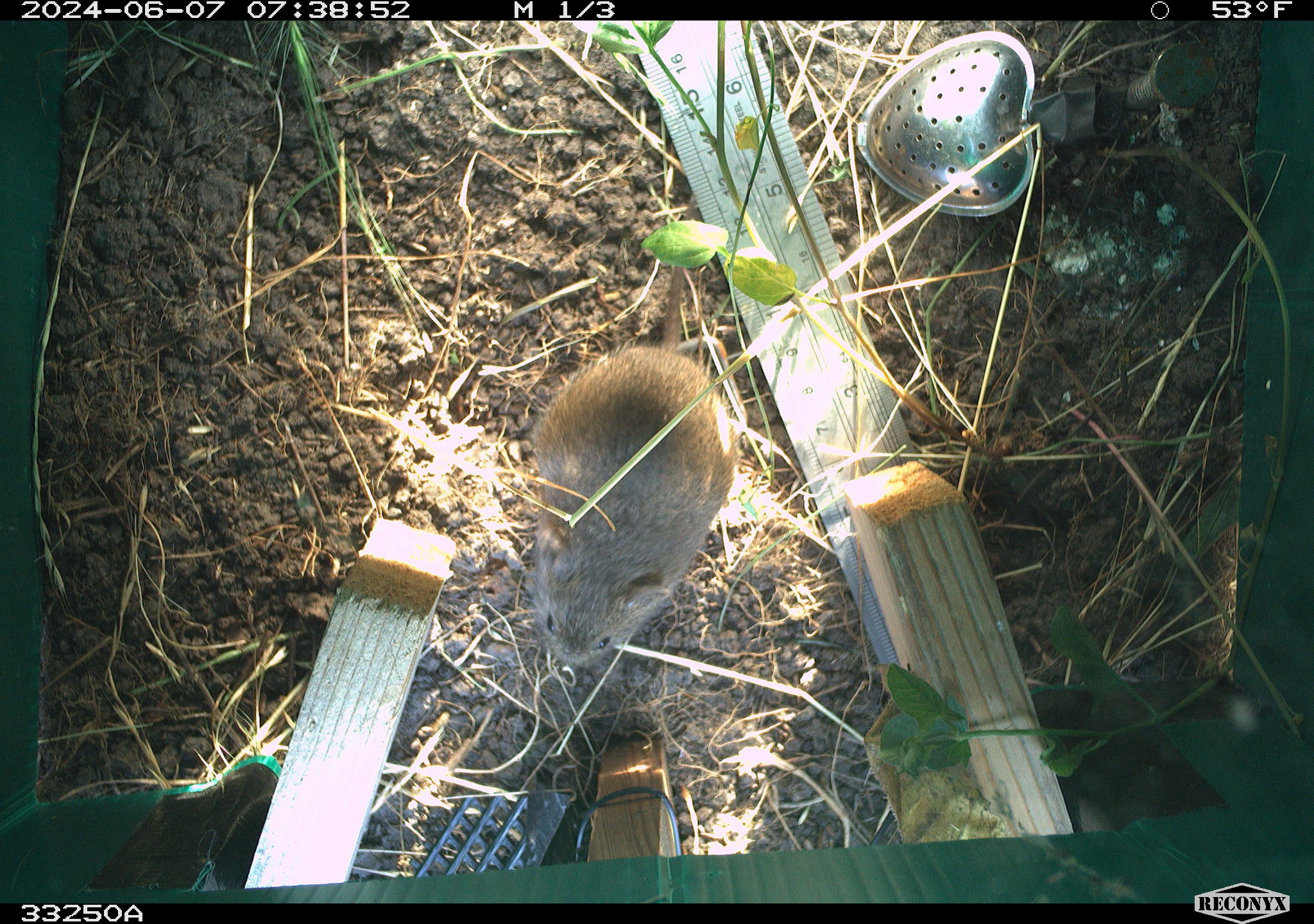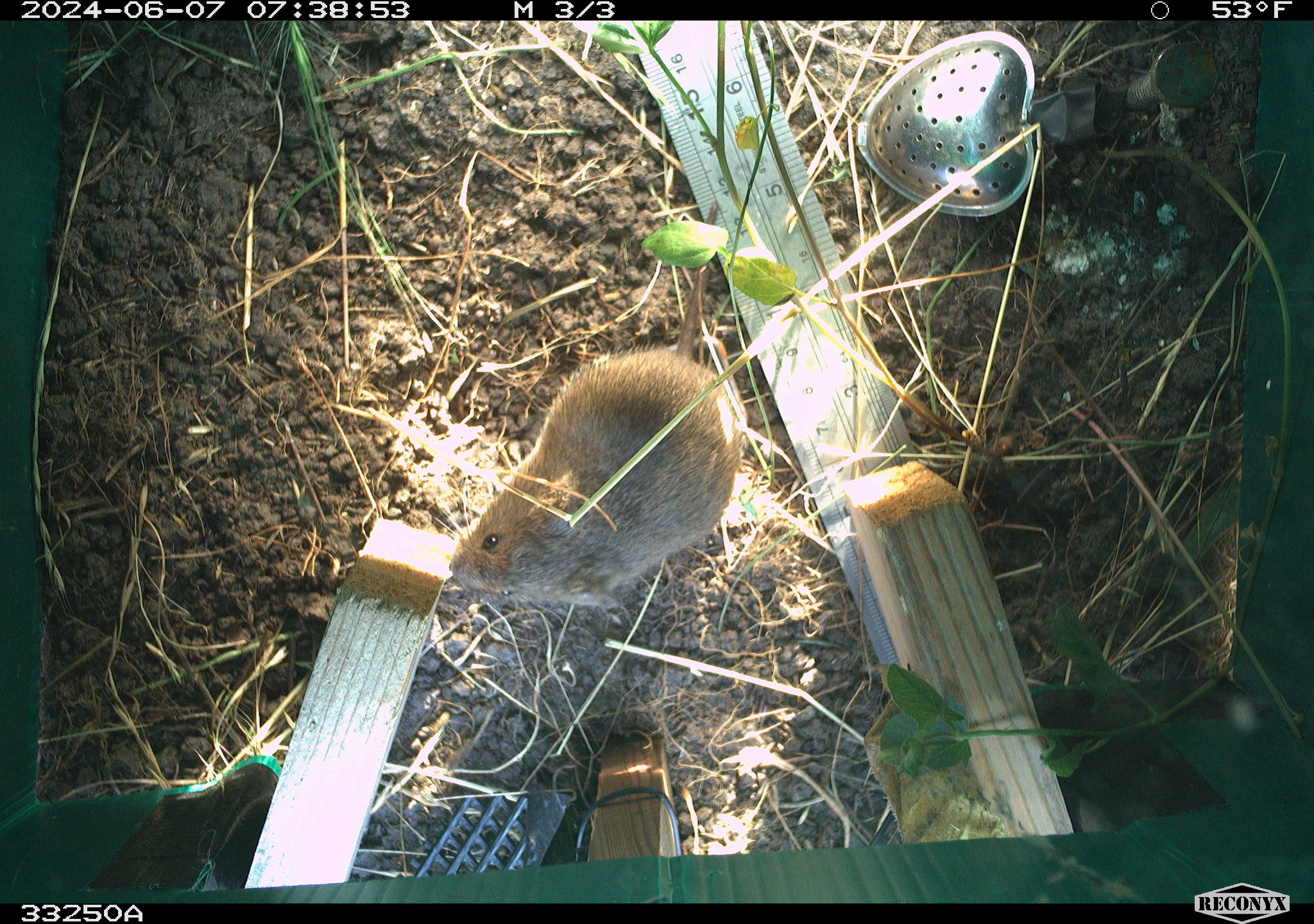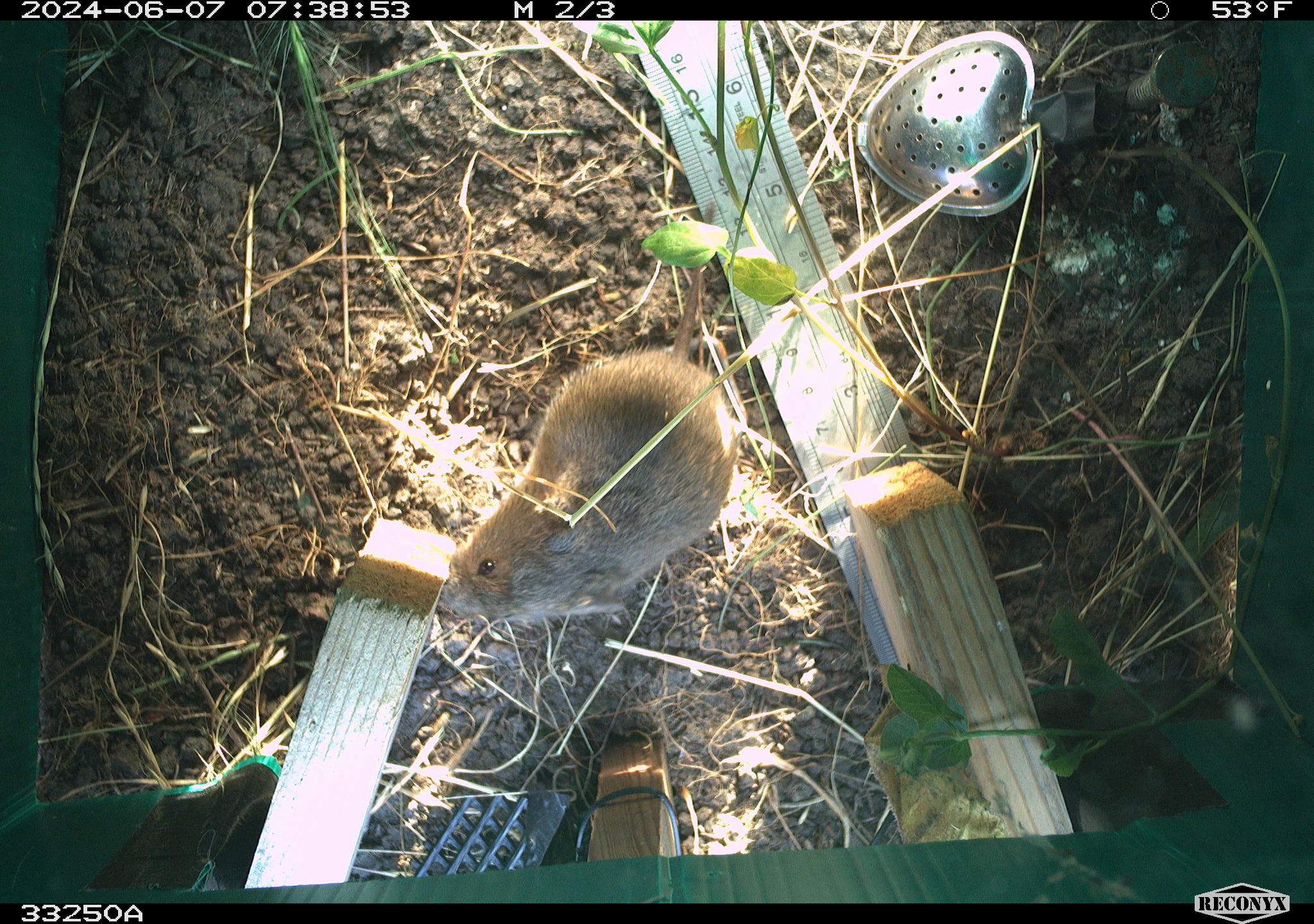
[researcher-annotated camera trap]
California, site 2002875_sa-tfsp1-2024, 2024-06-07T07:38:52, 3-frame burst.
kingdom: Animalia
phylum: Chordata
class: Mammalia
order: Rodentia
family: Cricetidae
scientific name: Arvicolinae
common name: voles, lemmings, and muskrats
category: arvicolinae subfamily